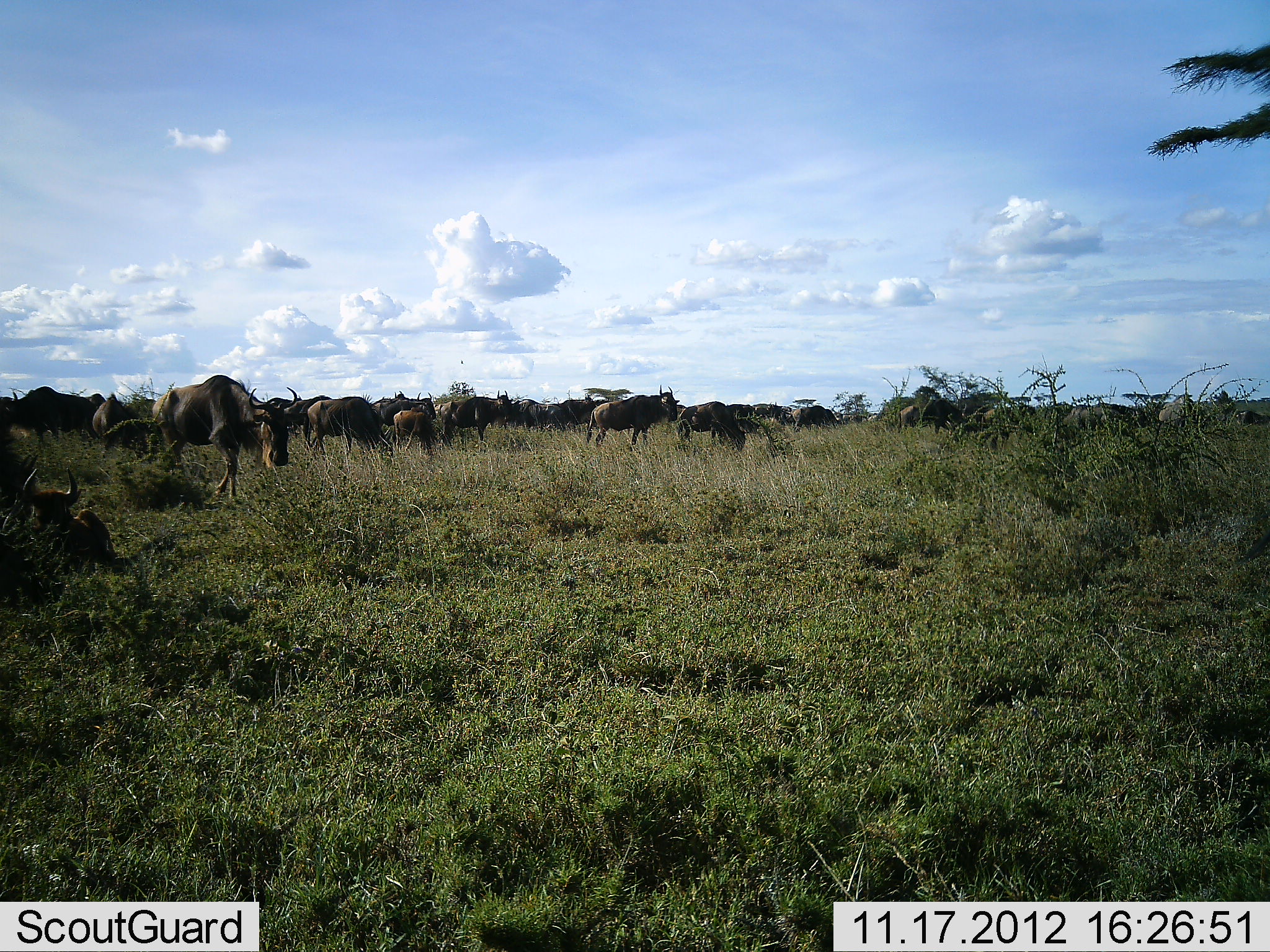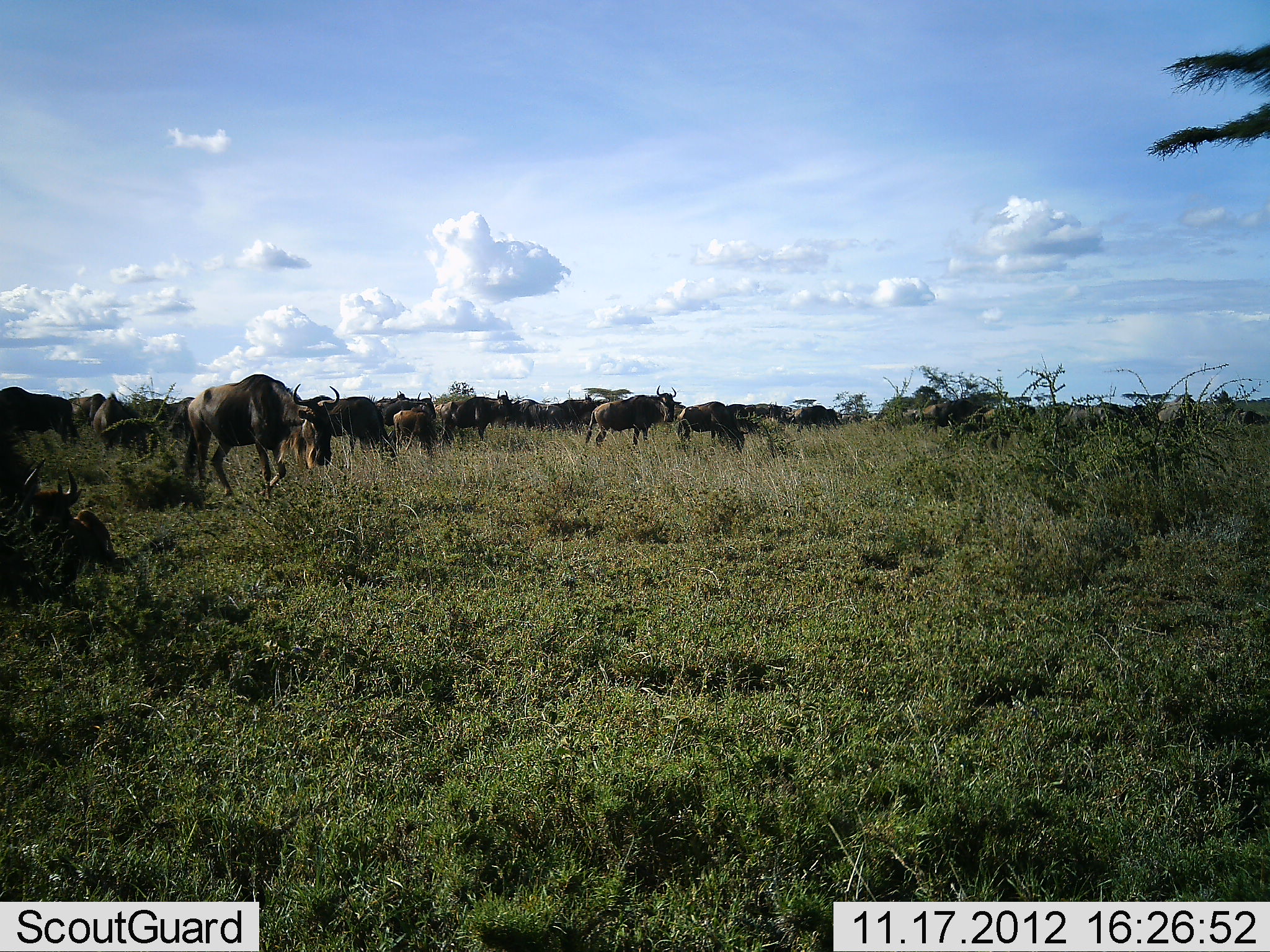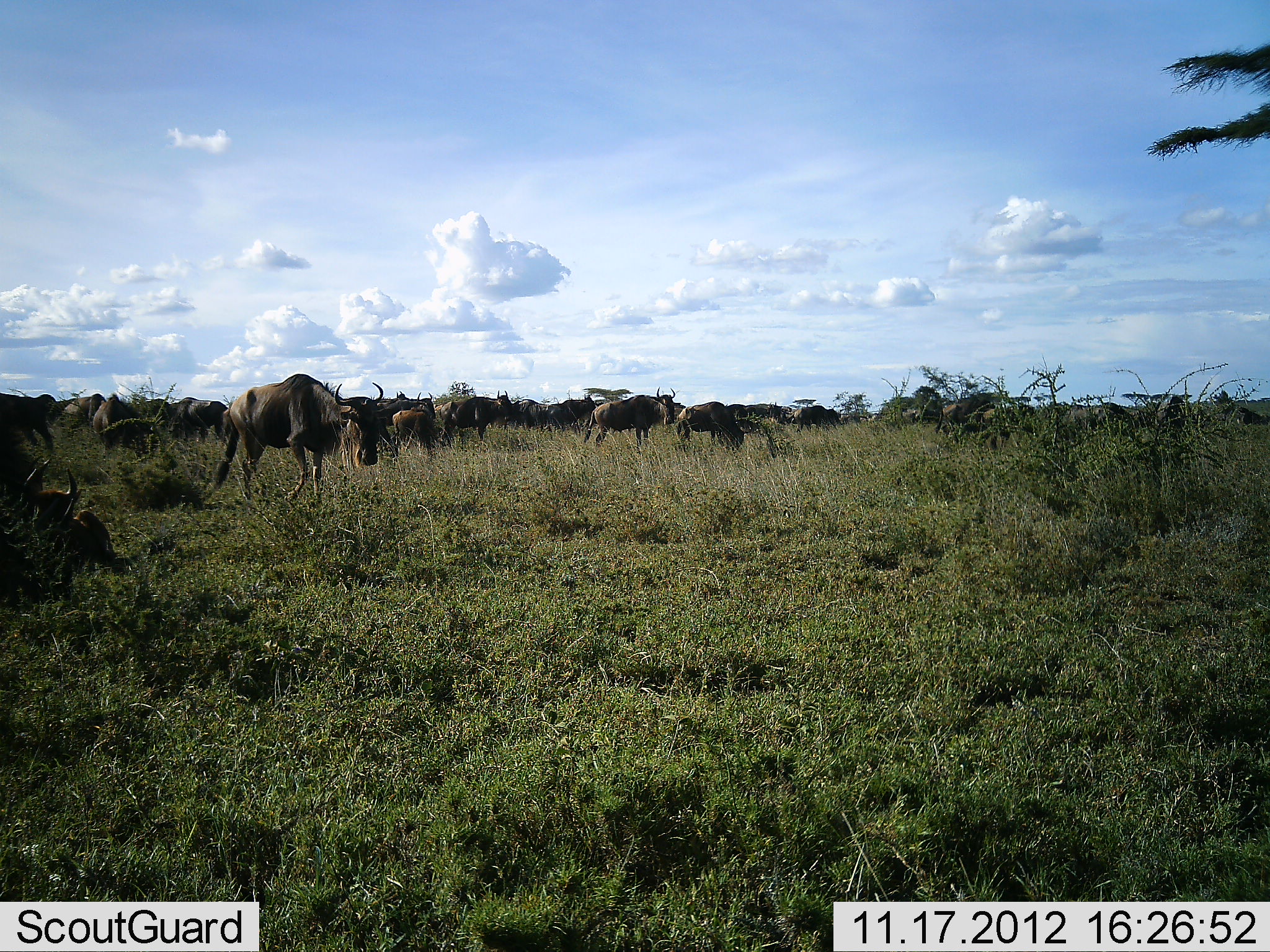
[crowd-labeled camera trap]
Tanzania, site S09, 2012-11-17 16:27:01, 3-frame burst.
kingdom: Animalia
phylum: Chordata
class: Mammalia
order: Artiodactyla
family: Bovidae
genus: Connochaetes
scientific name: Connochaetes taurinus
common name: blue wildebeest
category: wildebeest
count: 11-50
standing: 58%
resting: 44%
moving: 64%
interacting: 11%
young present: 0%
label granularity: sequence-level